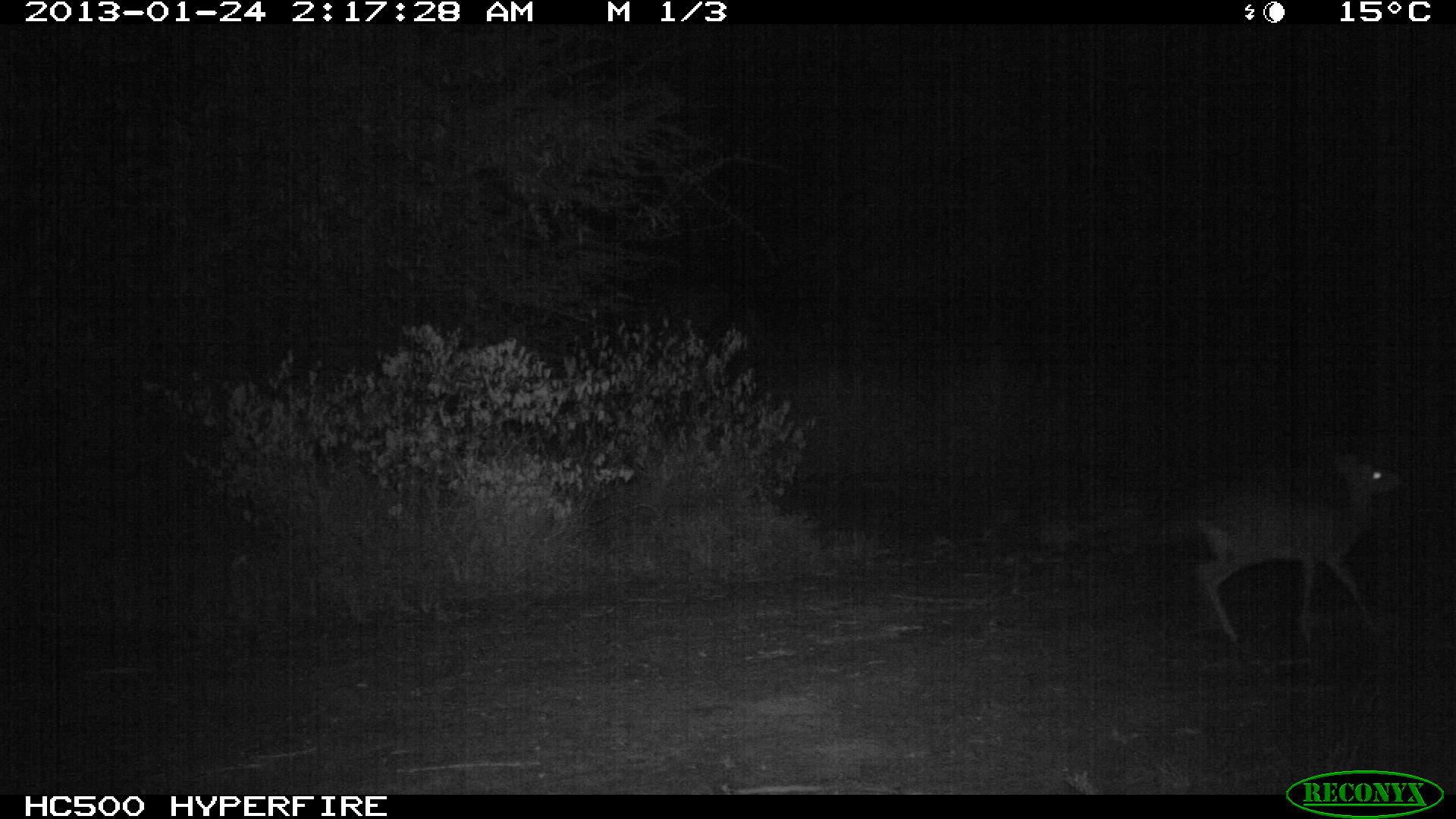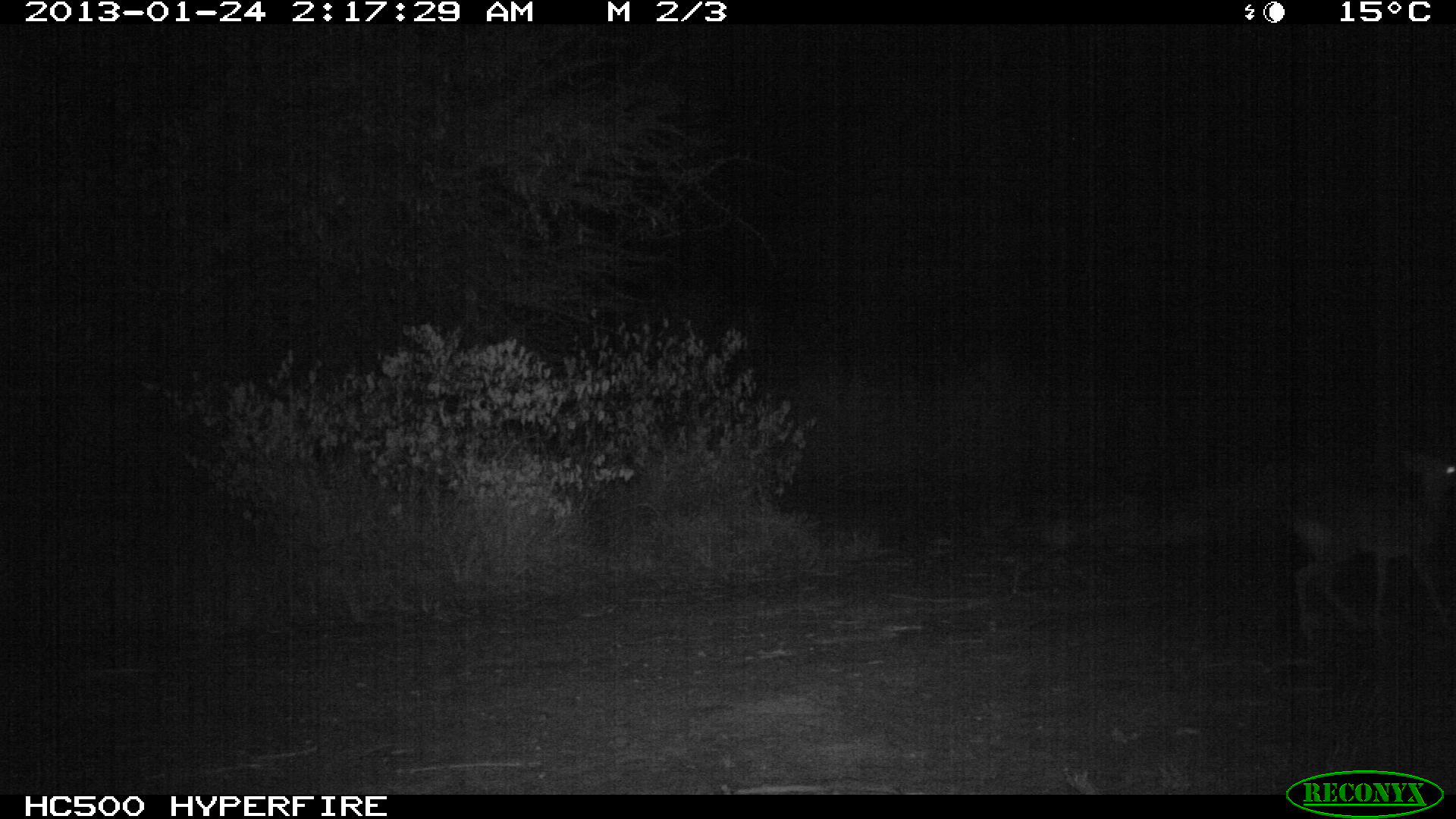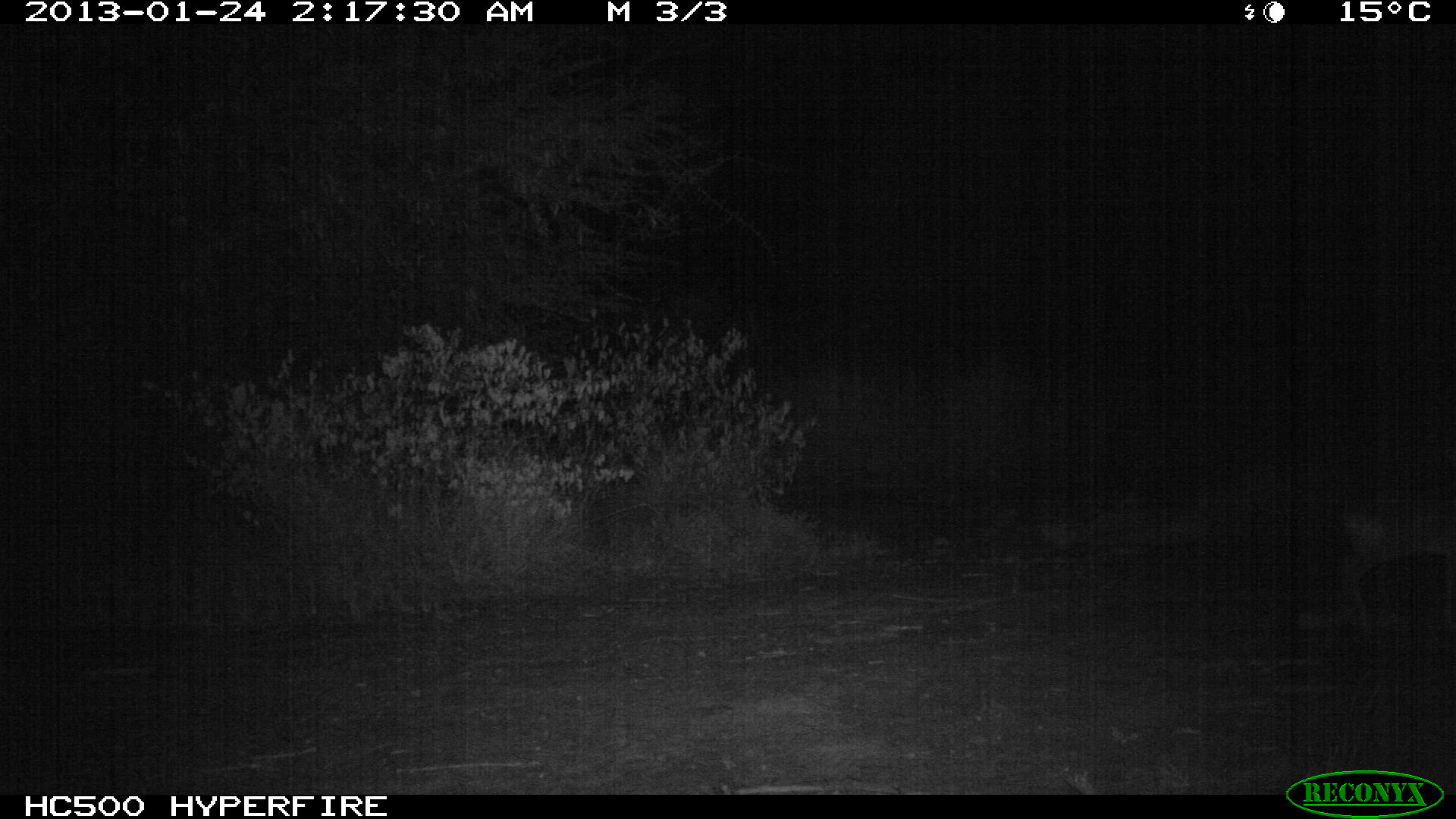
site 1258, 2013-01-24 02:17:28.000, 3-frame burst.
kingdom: Animalia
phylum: Chordata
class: Mammalia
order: Artiodactyla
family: Bovidae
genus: Madoqua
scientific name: Madoqua guentheri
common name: günther's dik-dik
Madoqua guentheri (günther's dik-dik), count 1.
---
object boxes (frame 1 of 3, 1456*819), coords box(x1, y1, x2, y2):
madoqua guentheri: box(1188, 437, 1404, 635)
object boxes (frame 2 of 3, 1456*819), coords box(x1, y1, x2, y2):
madoqua guentheri: box(1285, 446, 1453, 651)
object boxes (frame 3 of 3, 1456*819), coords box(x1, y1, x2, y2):
madoqua guentheri: box(1332, 472, 1456, 626)